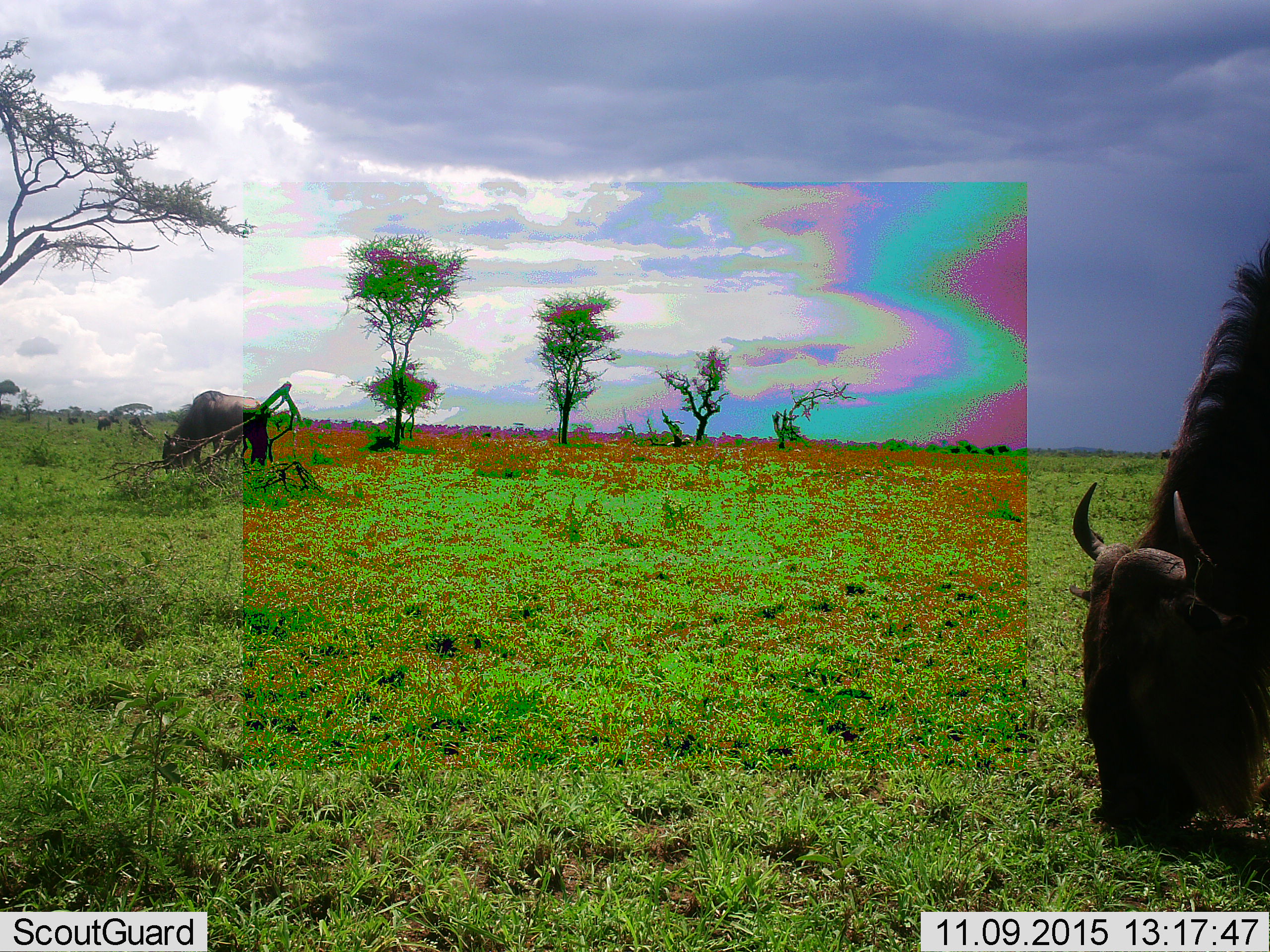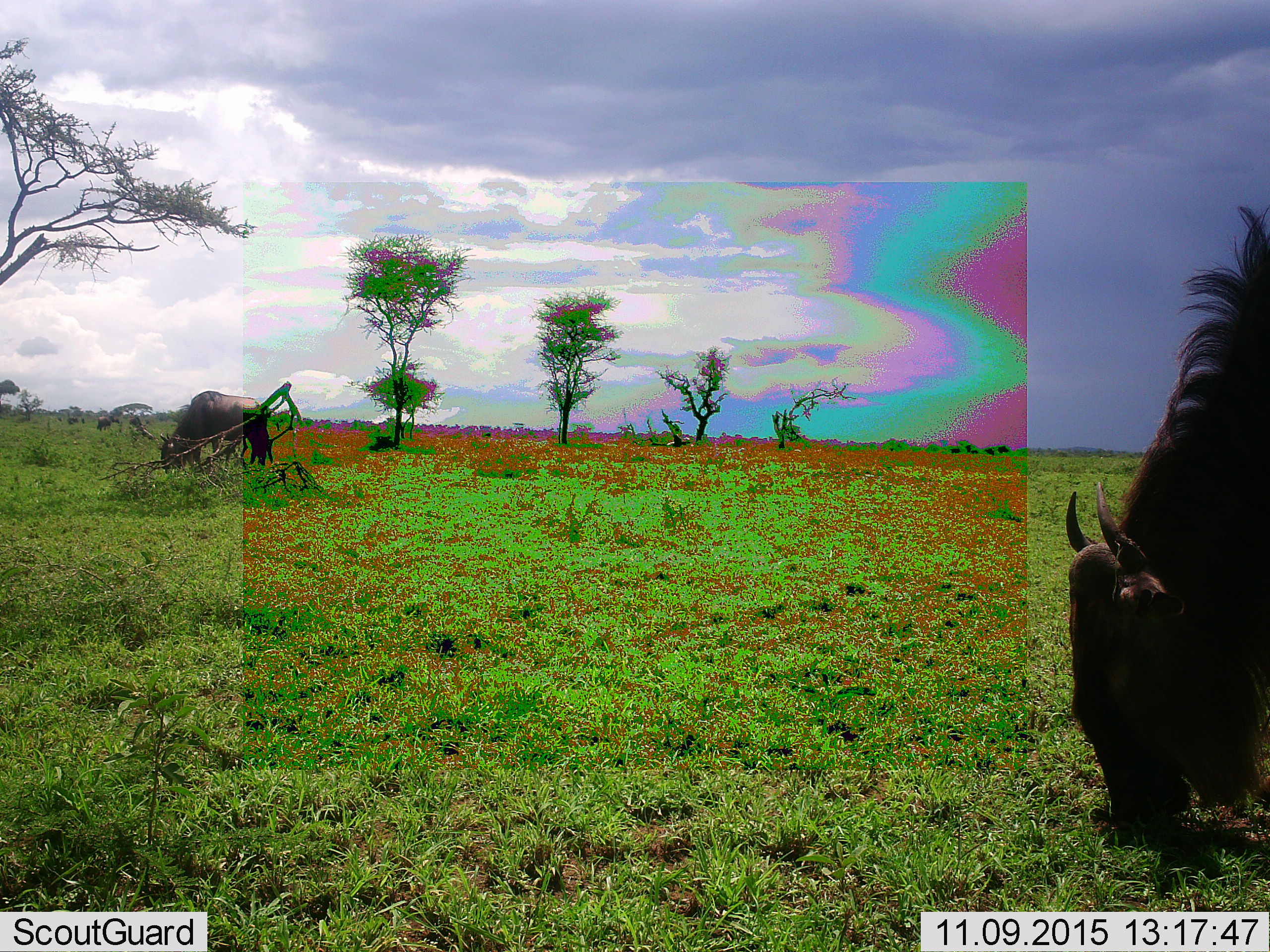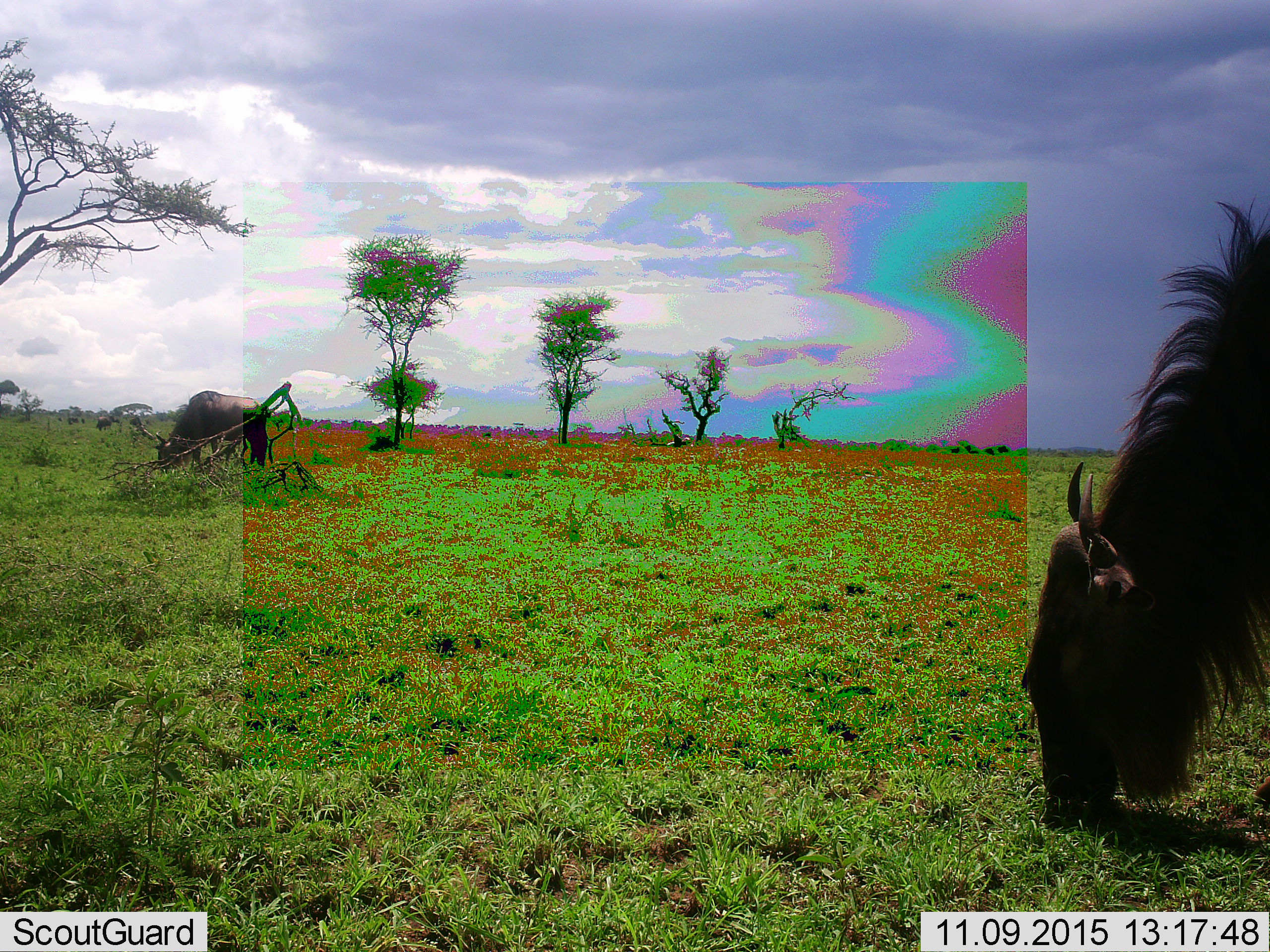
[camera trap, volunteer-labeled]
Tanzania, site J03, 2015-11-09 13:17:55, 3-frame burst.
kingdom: Animalia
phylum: Chordata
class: Mammalia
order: Artiodactyla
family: Bovidae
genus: Connochaetes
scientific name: Connochaetes taurinus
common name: blue wildebeest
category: wildebeest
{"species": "wildebeest (blue wildebeest) (Connochaetes taurinus)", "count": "2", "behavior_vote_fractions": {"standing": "29%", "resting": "0%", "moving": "14%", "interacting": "0%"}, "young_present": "0%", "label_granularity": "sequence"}